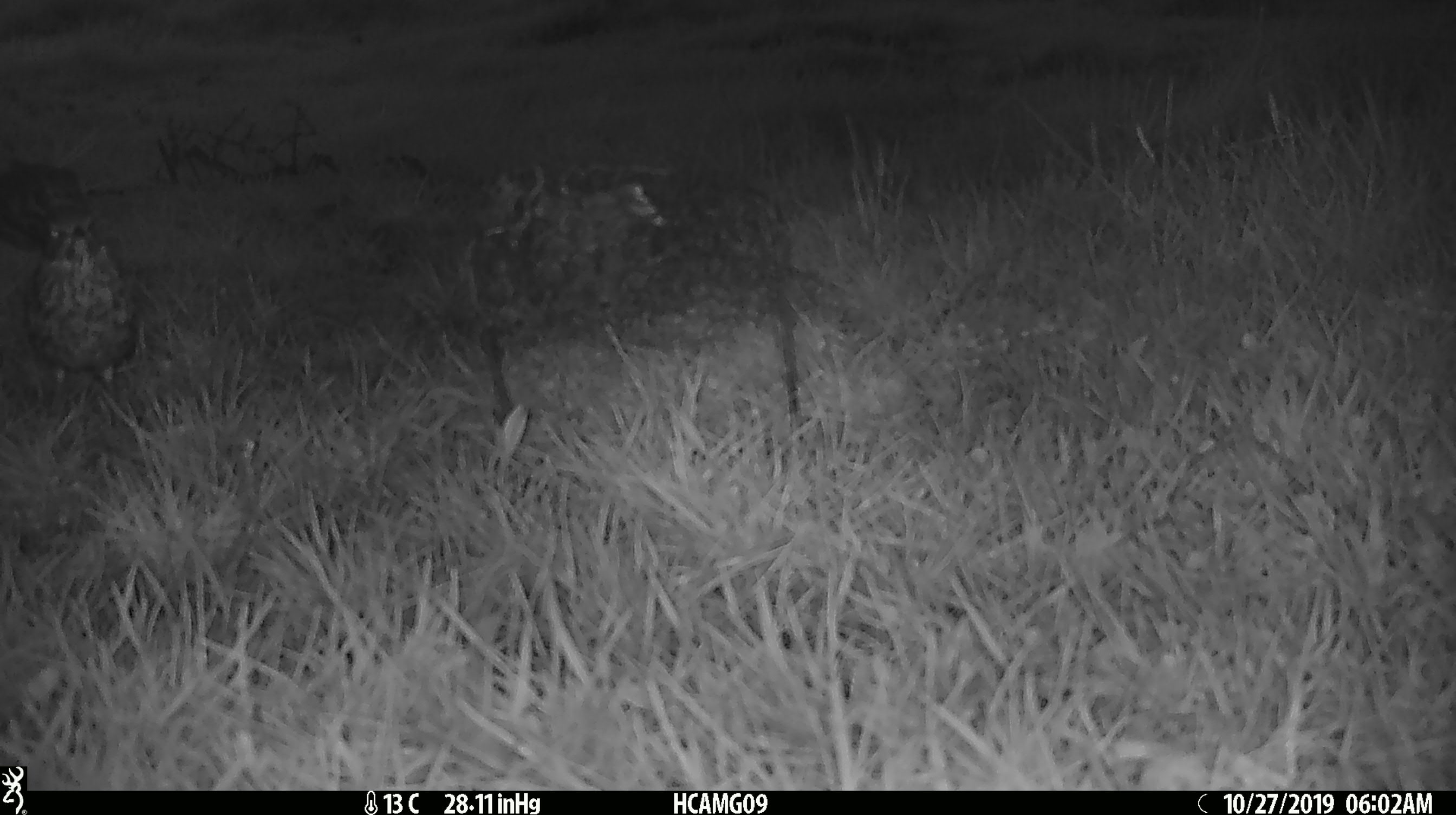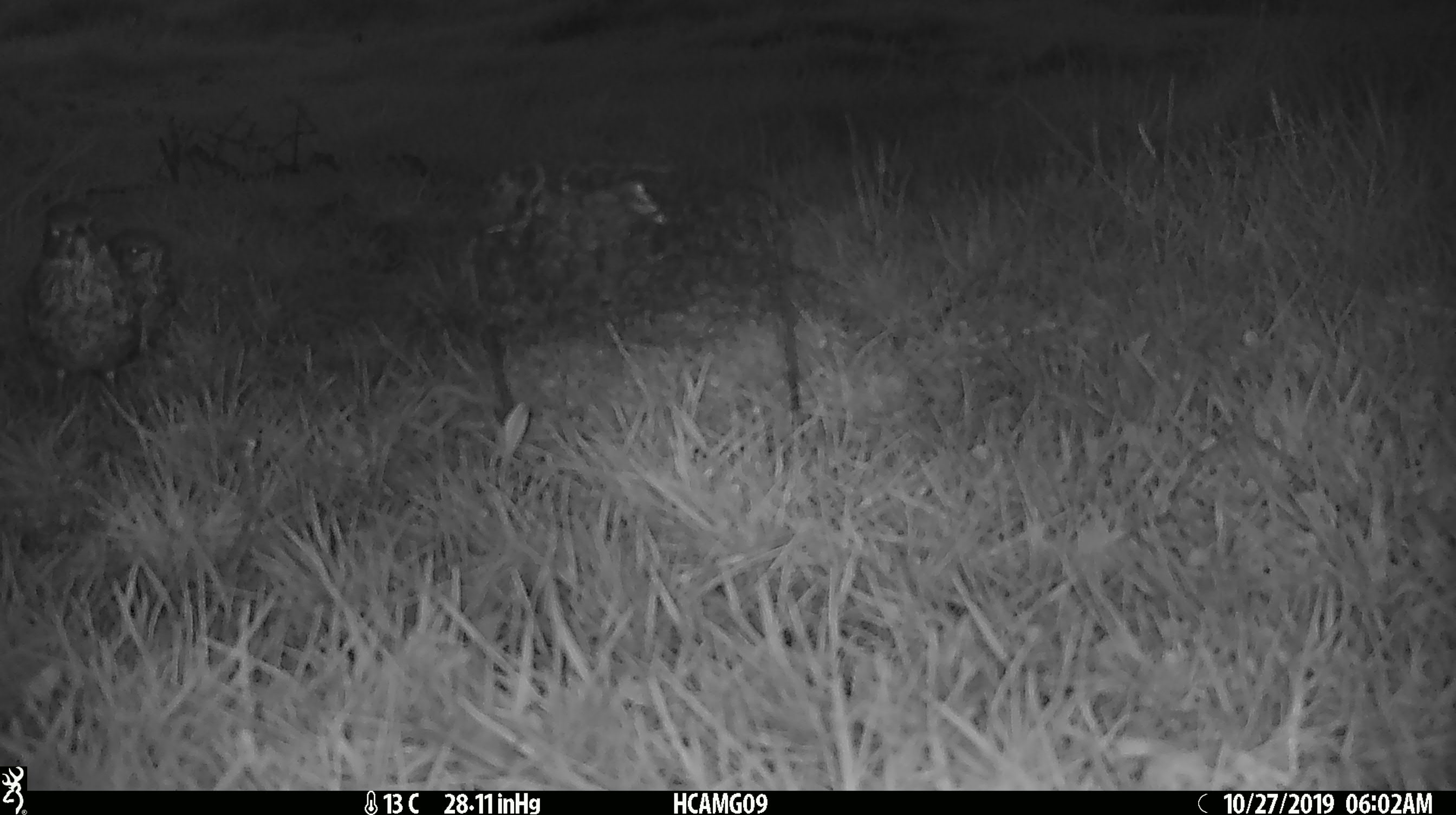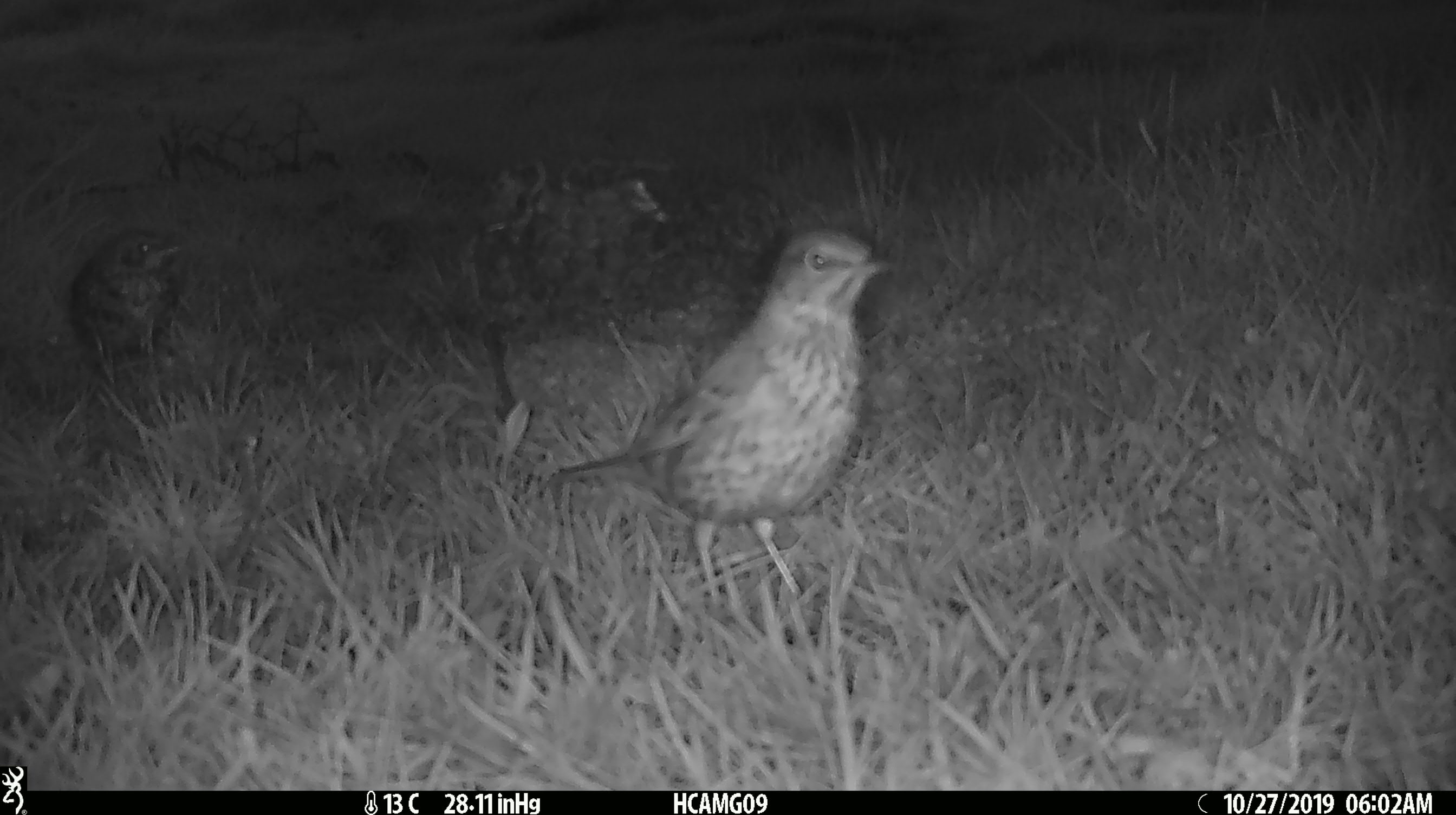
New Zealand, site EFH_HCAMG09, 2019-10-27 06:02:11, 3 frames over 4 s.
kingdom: Animalia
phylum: Chordata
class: Aves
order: Passeriformes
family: Turdidae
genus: Turdus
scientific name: Turdus philomelos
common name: song thrush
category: thrush